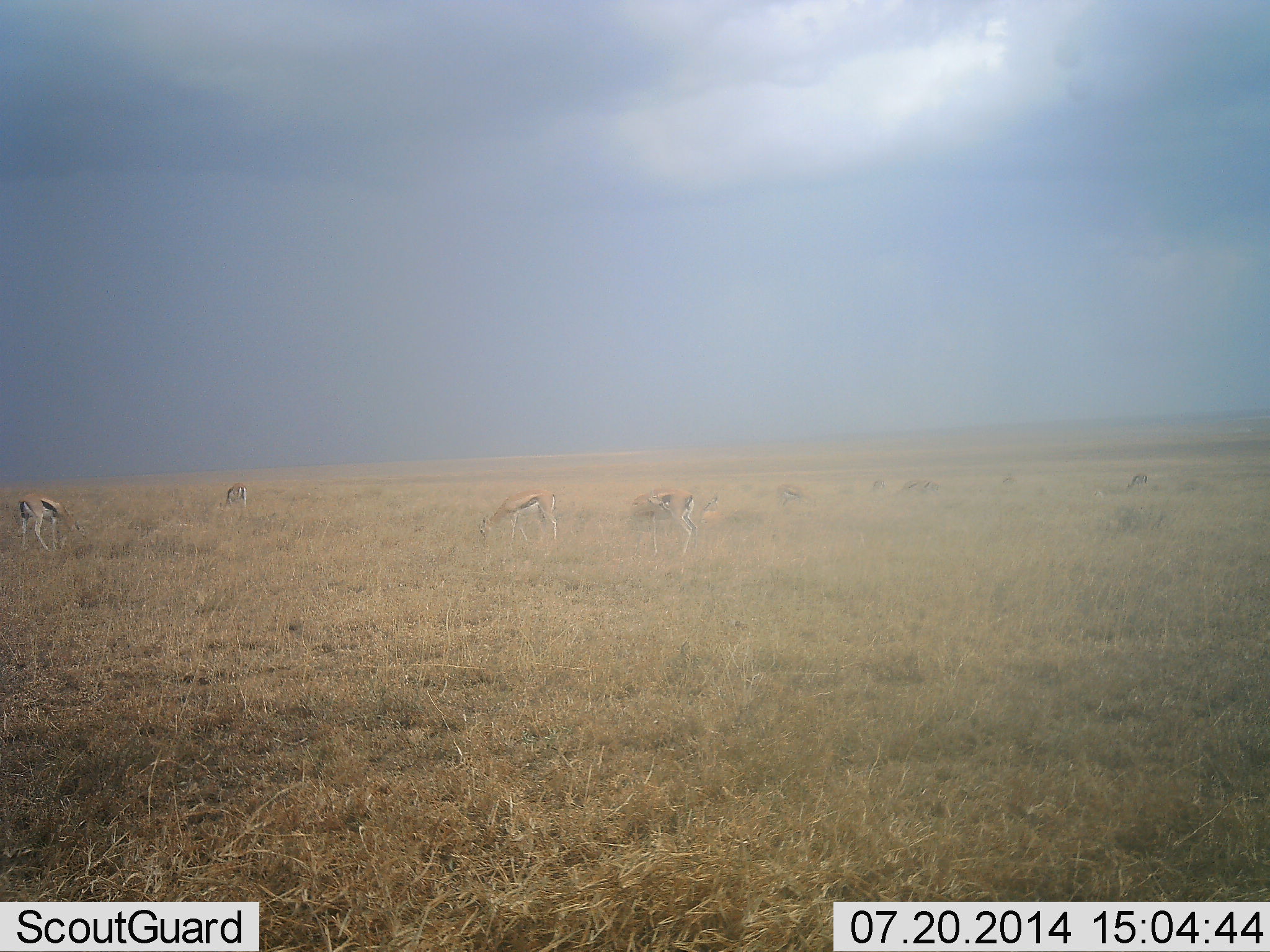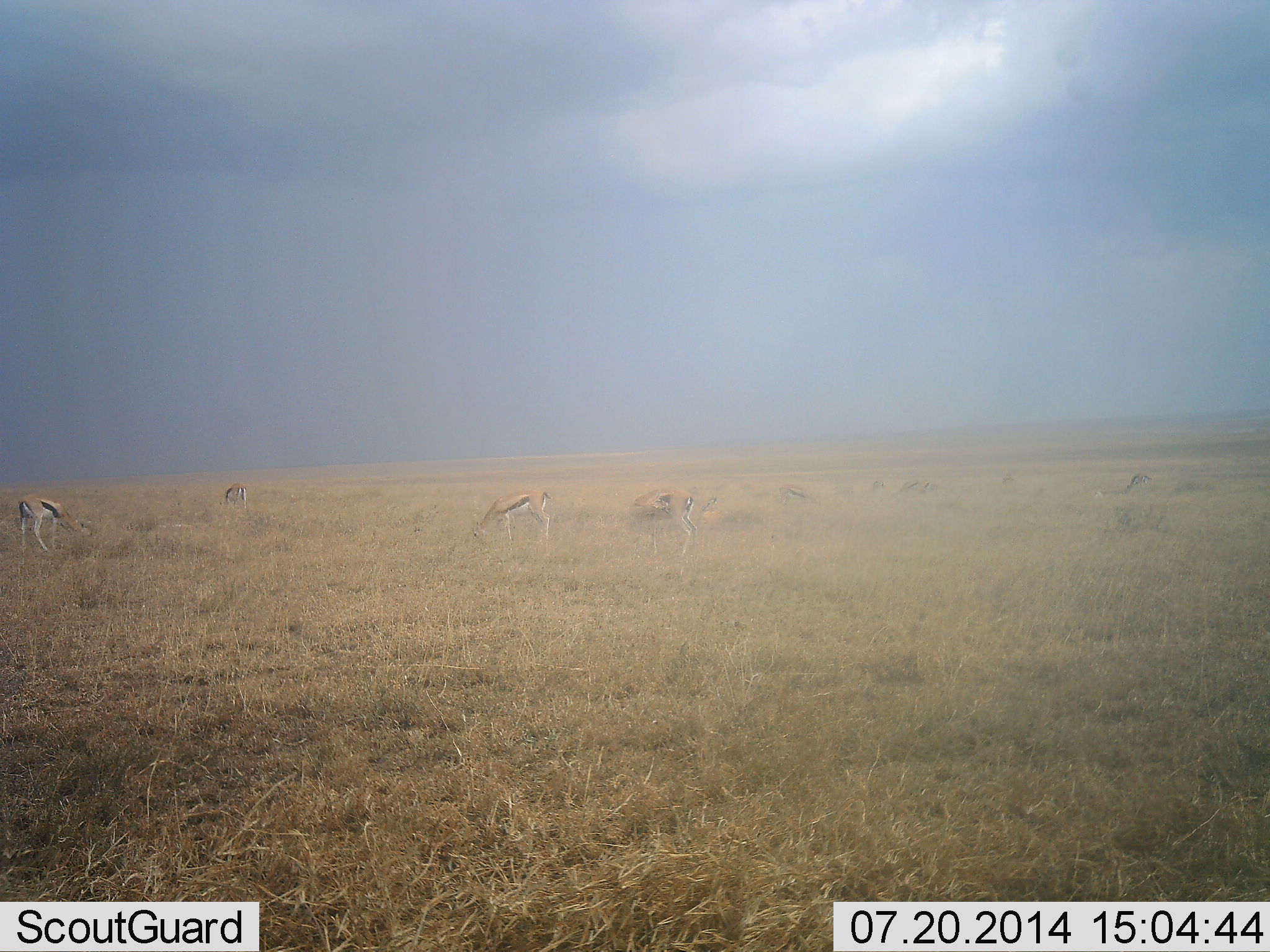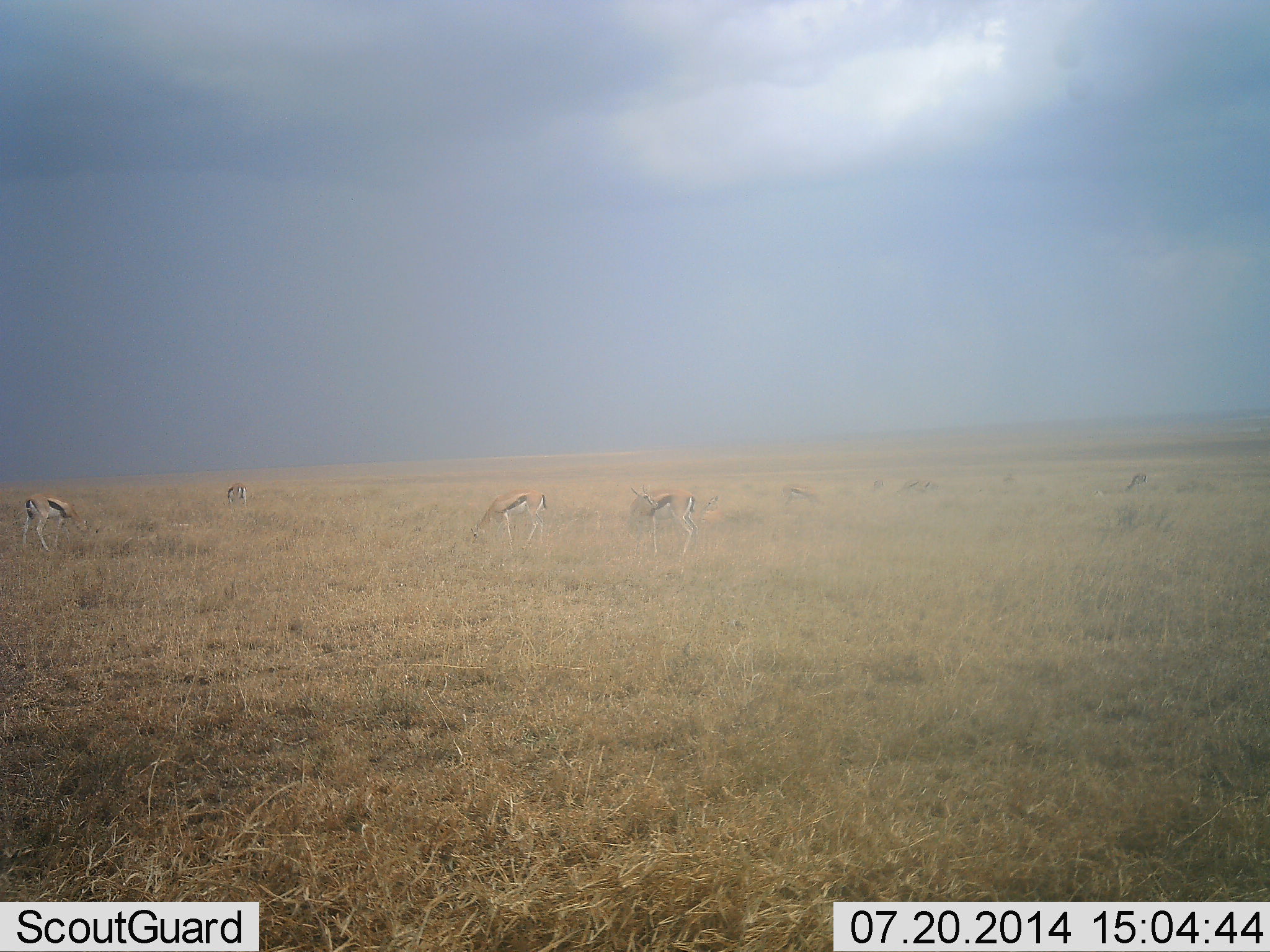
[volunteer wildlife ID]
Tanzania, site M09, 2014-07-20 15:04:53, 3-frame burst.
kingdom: Animalia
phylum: Chordata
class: Mammalia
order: Artiodactyla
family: Bovidae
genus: Eudorcas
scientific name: Eudorcas thomsonii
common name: thomson's gazelle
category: gazellethomsons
Gazellethomsons (thomson's gazelle) (Eudorcas thomsonii), count 10. Behavior (volunteer vote fractions): standing 30%, resting 10%, moving 0%, interacting 0%. Young present (vote fraction): 0%. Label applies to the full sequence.